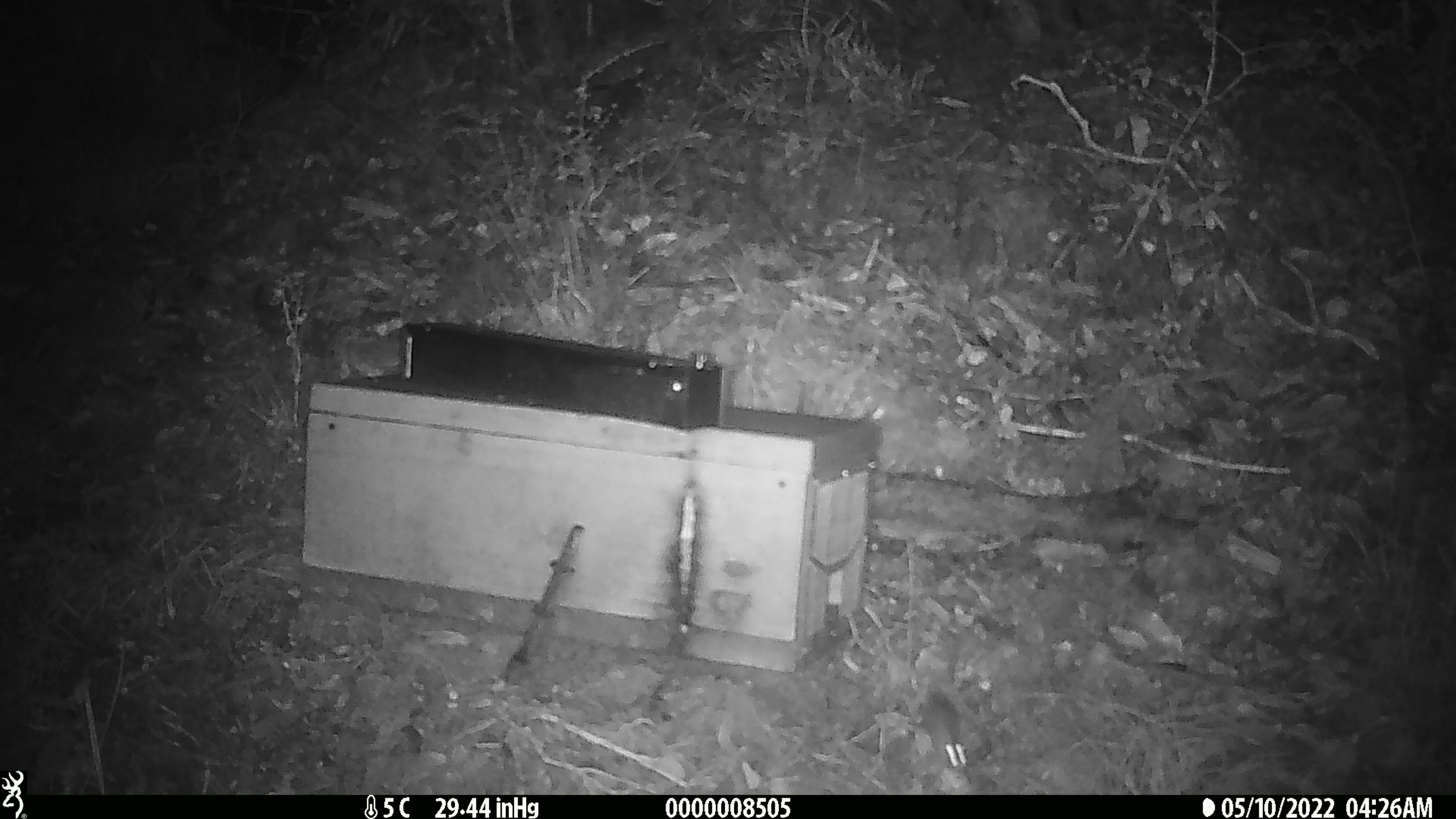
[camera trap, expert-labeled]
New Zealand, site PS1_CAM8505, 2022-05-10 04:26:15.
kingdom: Animalia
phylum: Chordata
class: Mammalia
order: Rodentia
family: Muridae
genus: Mus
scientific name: Mus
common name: mouse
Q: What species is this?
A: Mouse (Mus).